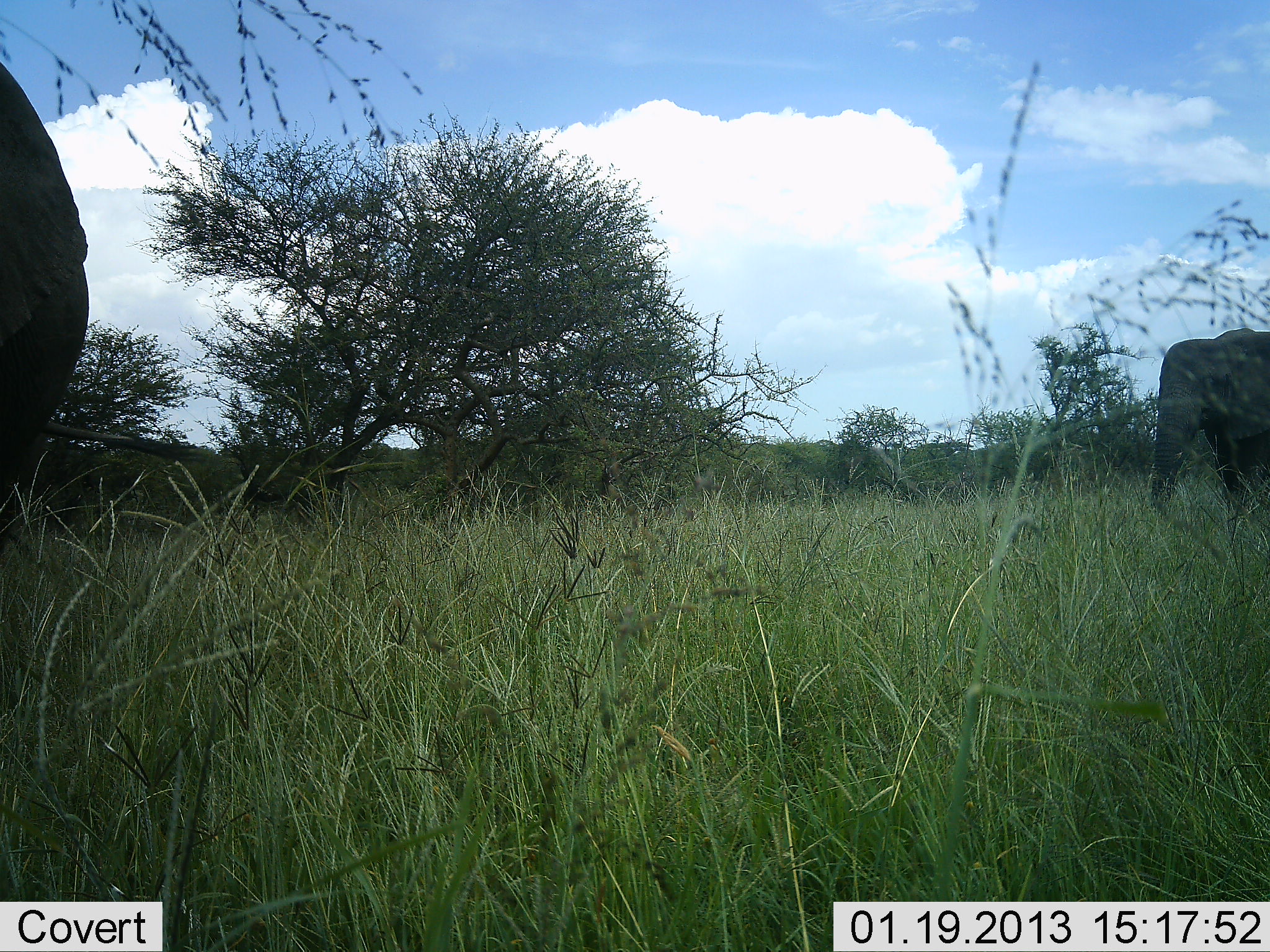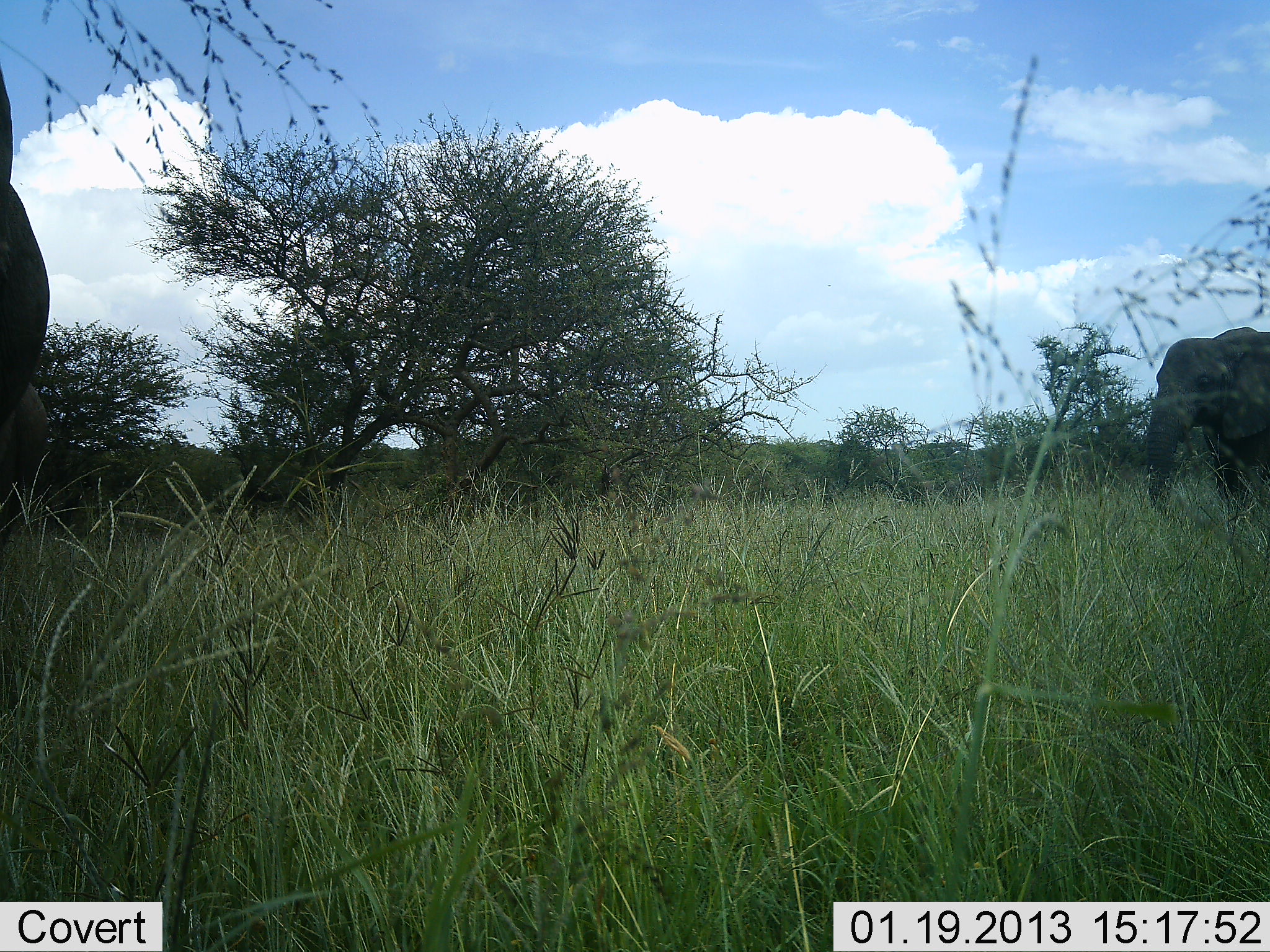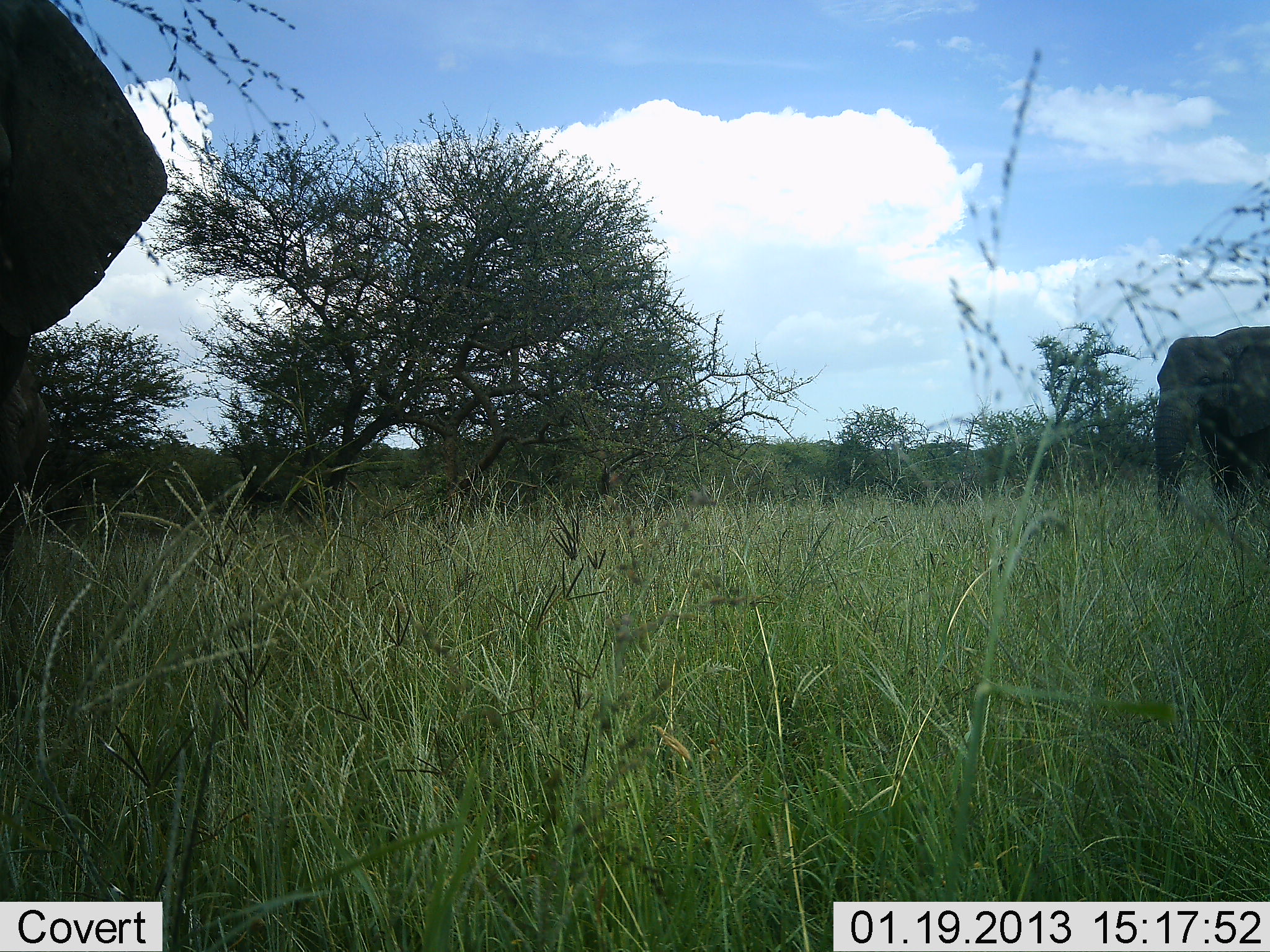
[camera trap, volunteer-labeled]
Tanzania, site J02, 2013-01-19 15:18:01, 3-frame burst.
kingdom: Animalia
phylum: Chordata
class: Mammalia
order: Proboscidea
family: Elephantidae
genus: Loxodonta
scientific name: Loxodonta africana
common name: african bush elephant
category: elephant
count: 2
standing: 65%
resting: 0%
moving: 17%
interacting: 4%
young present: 0%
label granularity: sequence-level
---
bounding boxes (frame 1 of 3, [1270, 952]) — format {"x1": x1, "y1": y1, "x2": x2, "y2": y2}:
animal: {"x1": 0, "y1": 57, "x2": 89, "y2": 502}; {"x1": 1149, "y1": 328, "x2": 1269, "y2": 528}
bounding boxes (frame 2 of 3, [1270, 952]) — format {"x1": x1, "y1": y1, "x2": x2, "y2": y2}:
animal: {"x1": 1, "y1": 64, "x2": 64, "y2": 507}; {"x1": 1145, "y1": 324, "x2": 1269, "y2": 537}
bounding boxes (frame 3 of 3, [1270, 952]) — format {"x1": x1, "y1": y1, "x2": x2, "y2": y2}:
animal: {"x1": 1, "y1": 1, "x2": 167, "y2": 554}; {"x1": 1156, "y1": 319, "x2": 1268, "y2": 531}